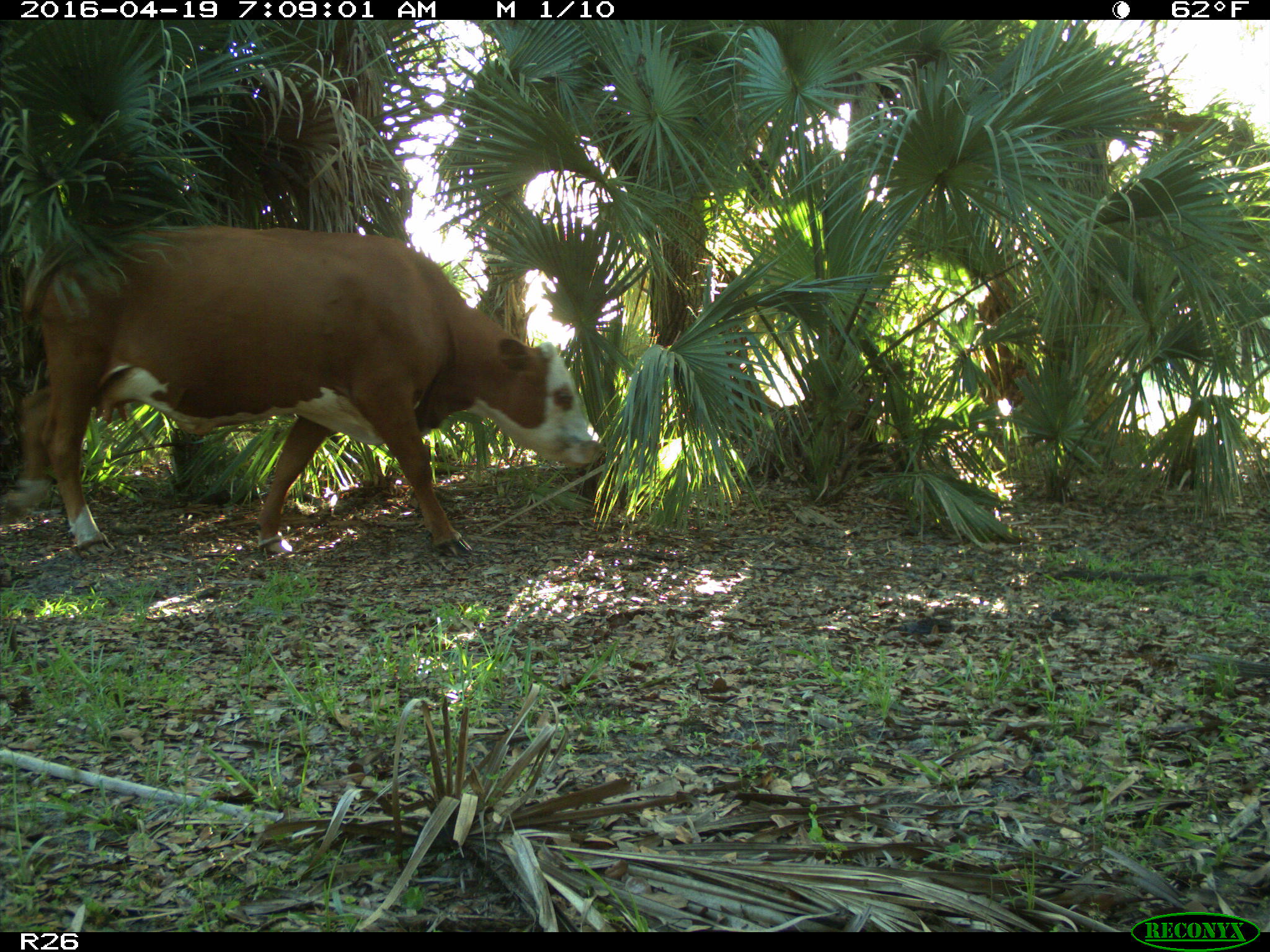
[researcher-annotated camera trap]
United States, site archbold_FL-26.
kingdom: Animalia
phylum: Chordata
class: Mammalia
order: Artiodactyla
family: Bovidae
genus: Bos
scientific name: Bos taurus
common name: domestic cow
Bos taurus (domestic cow).